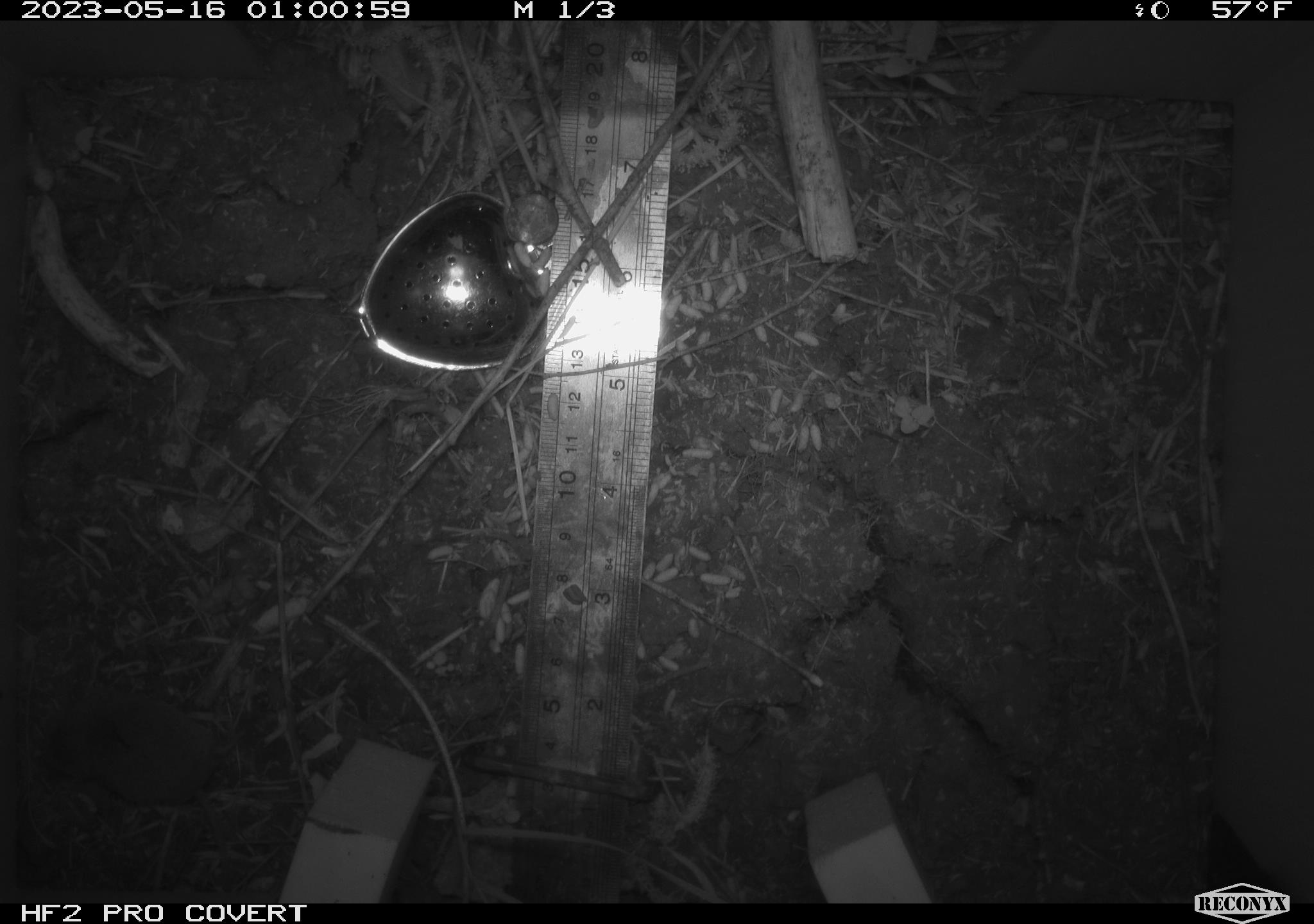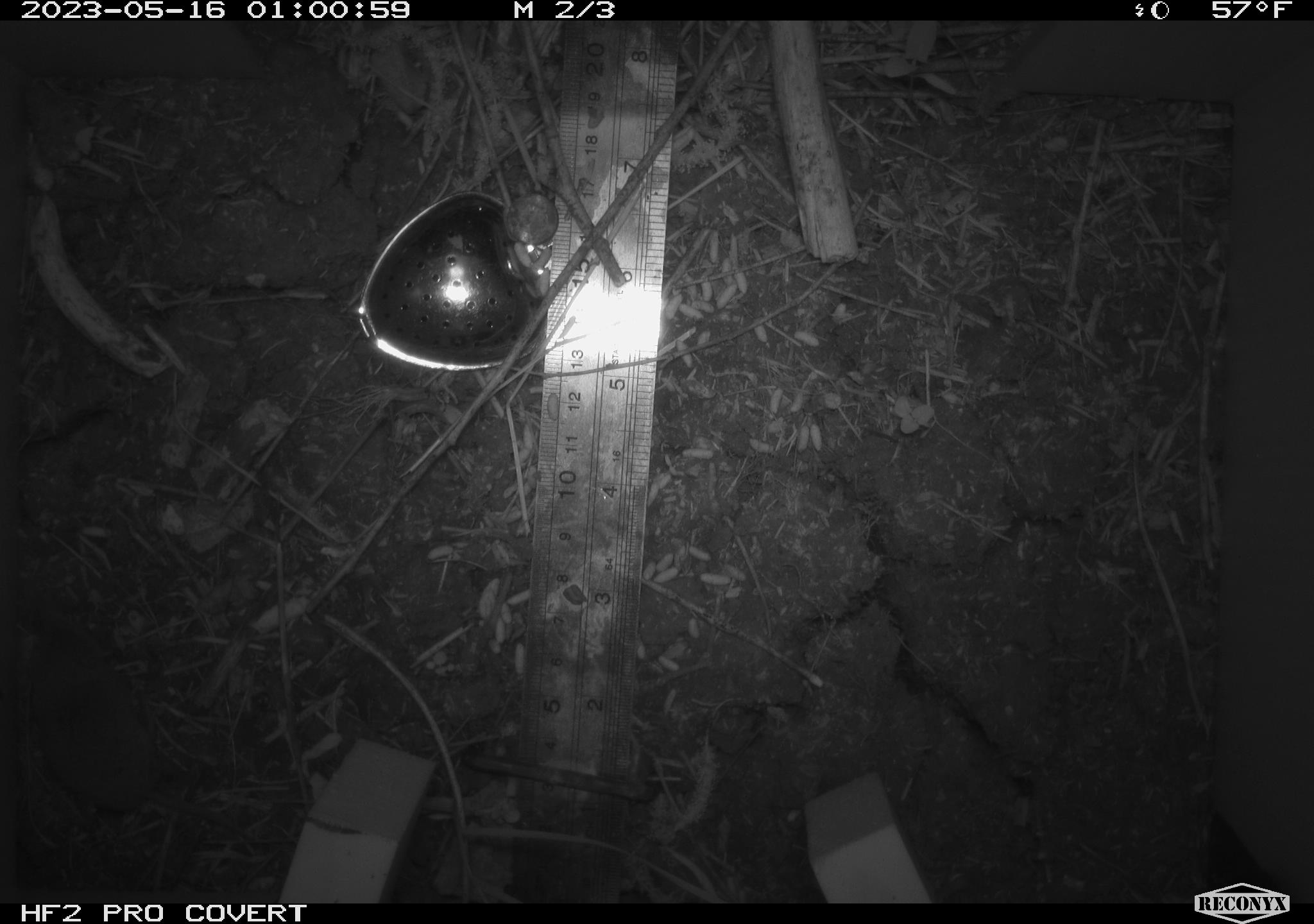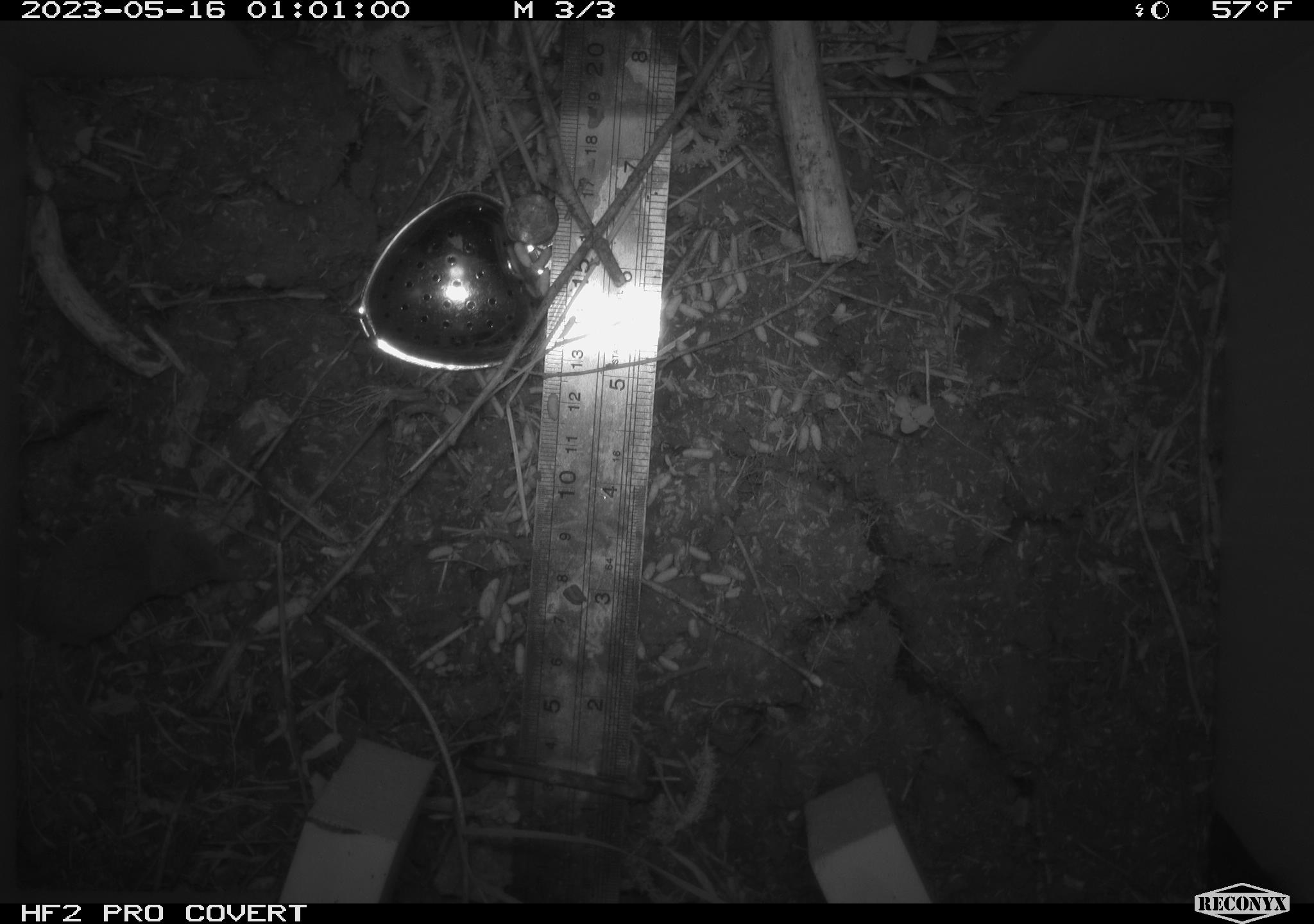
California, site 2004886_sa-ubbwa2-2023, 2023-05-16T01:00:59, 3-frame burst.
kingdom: Animalia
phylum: Chordata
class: Mammalia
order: Eulipotyphla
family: Soricidae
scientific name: Soricidae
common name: shrews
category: soricidae family